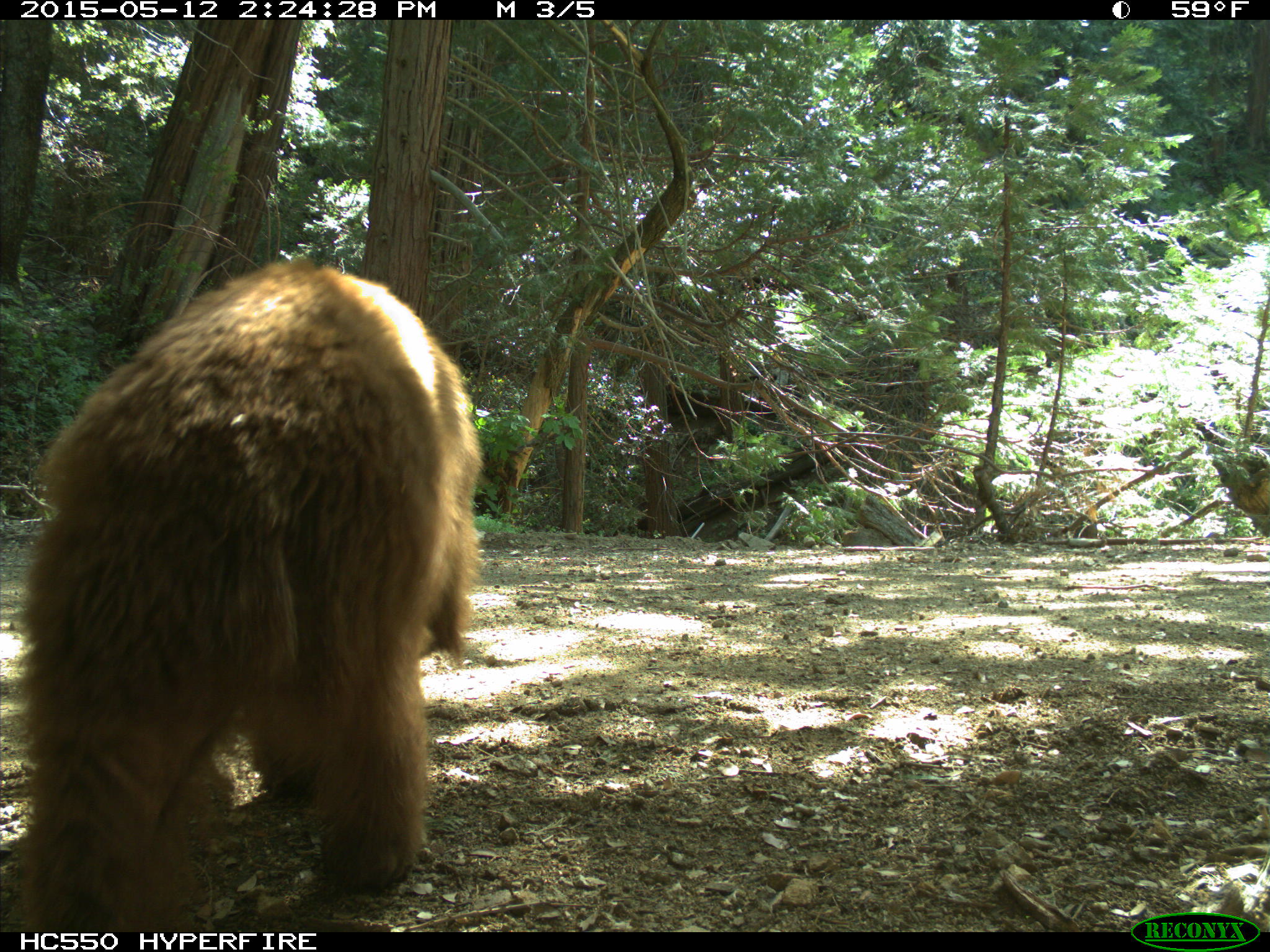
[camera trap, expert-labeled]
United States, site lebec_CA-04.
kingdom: Animalia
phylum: Chordata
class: Mammalia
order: Carnivora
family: Ursidae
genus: Ursus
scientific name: Ursus americanus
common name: american black bear